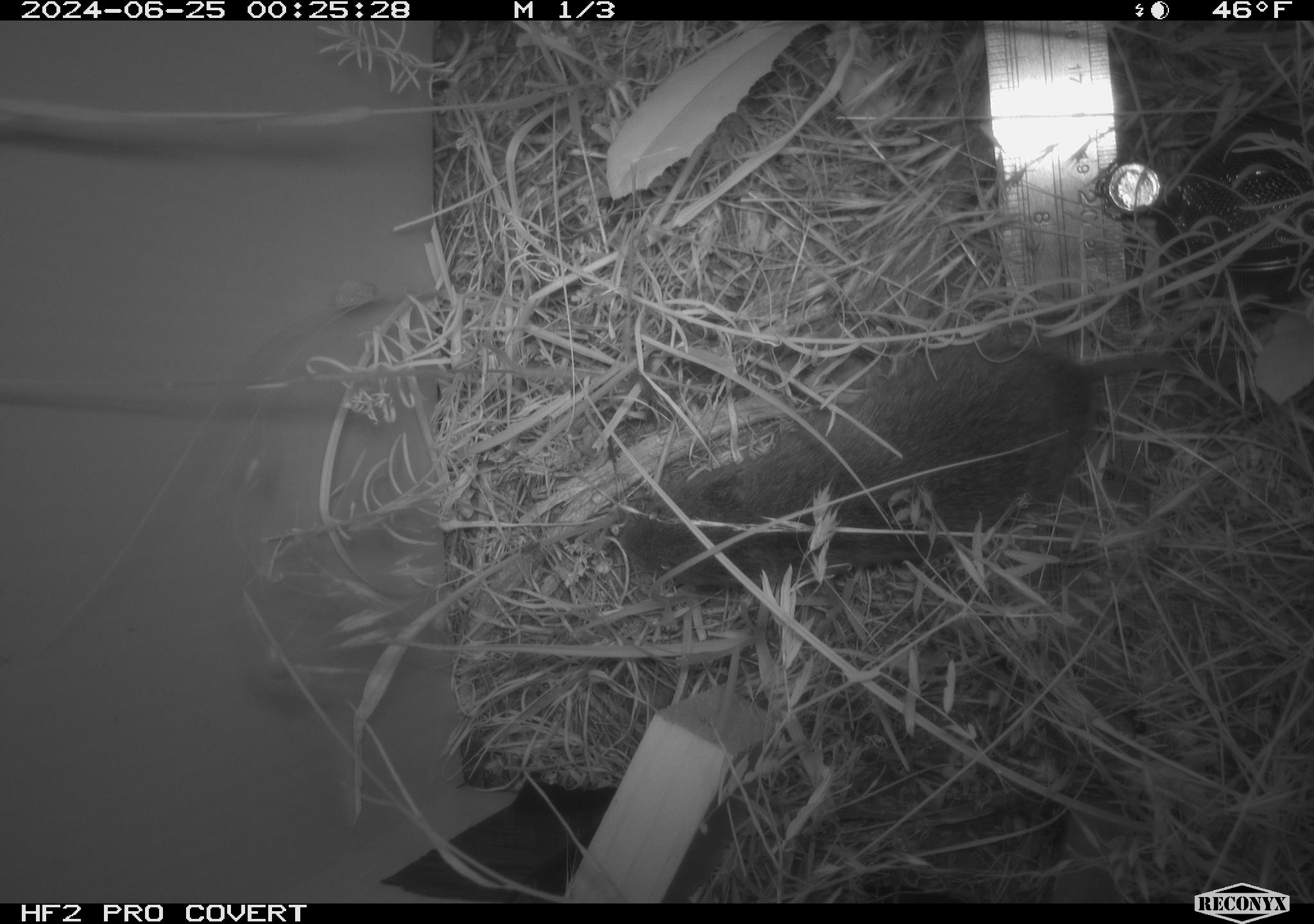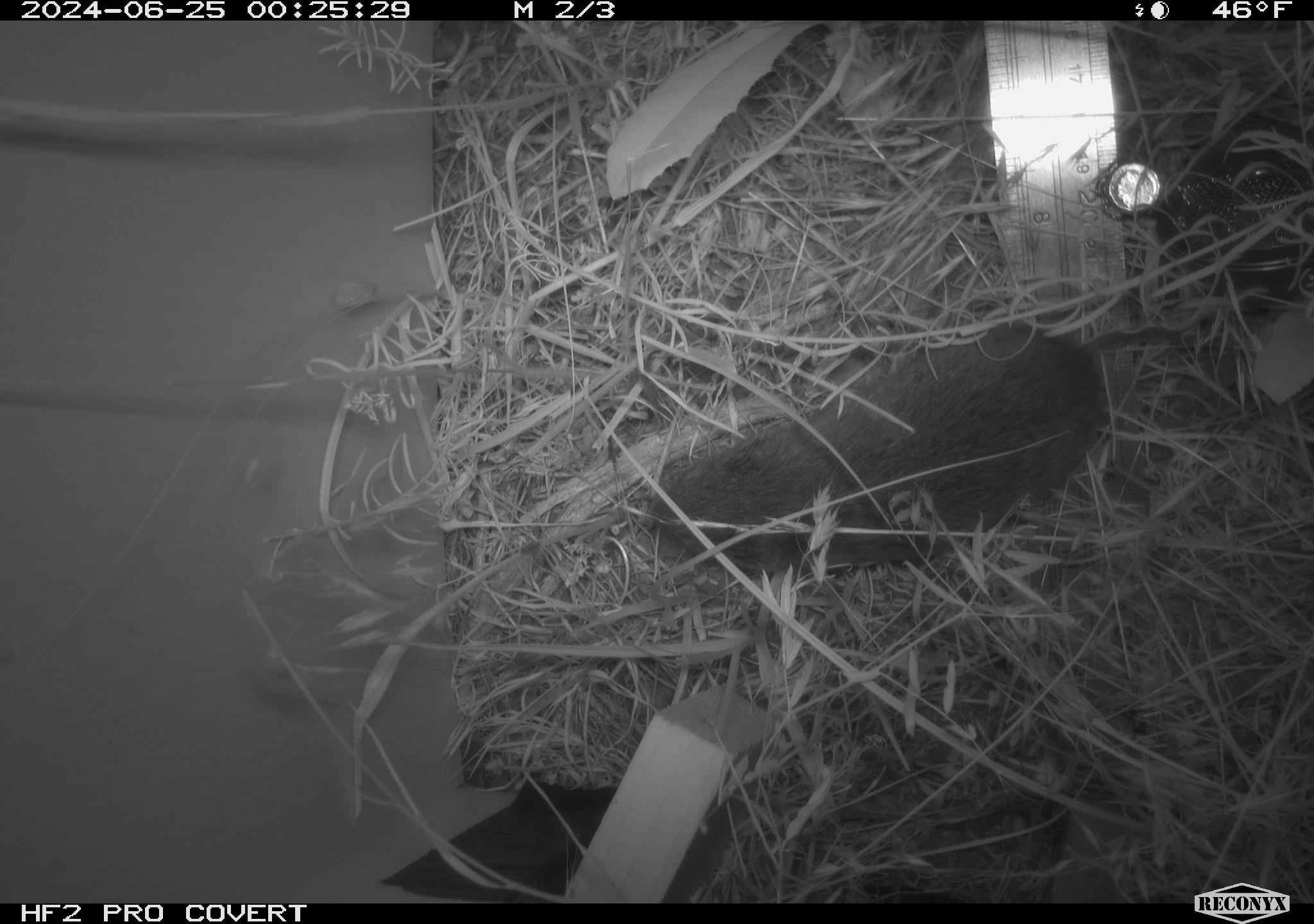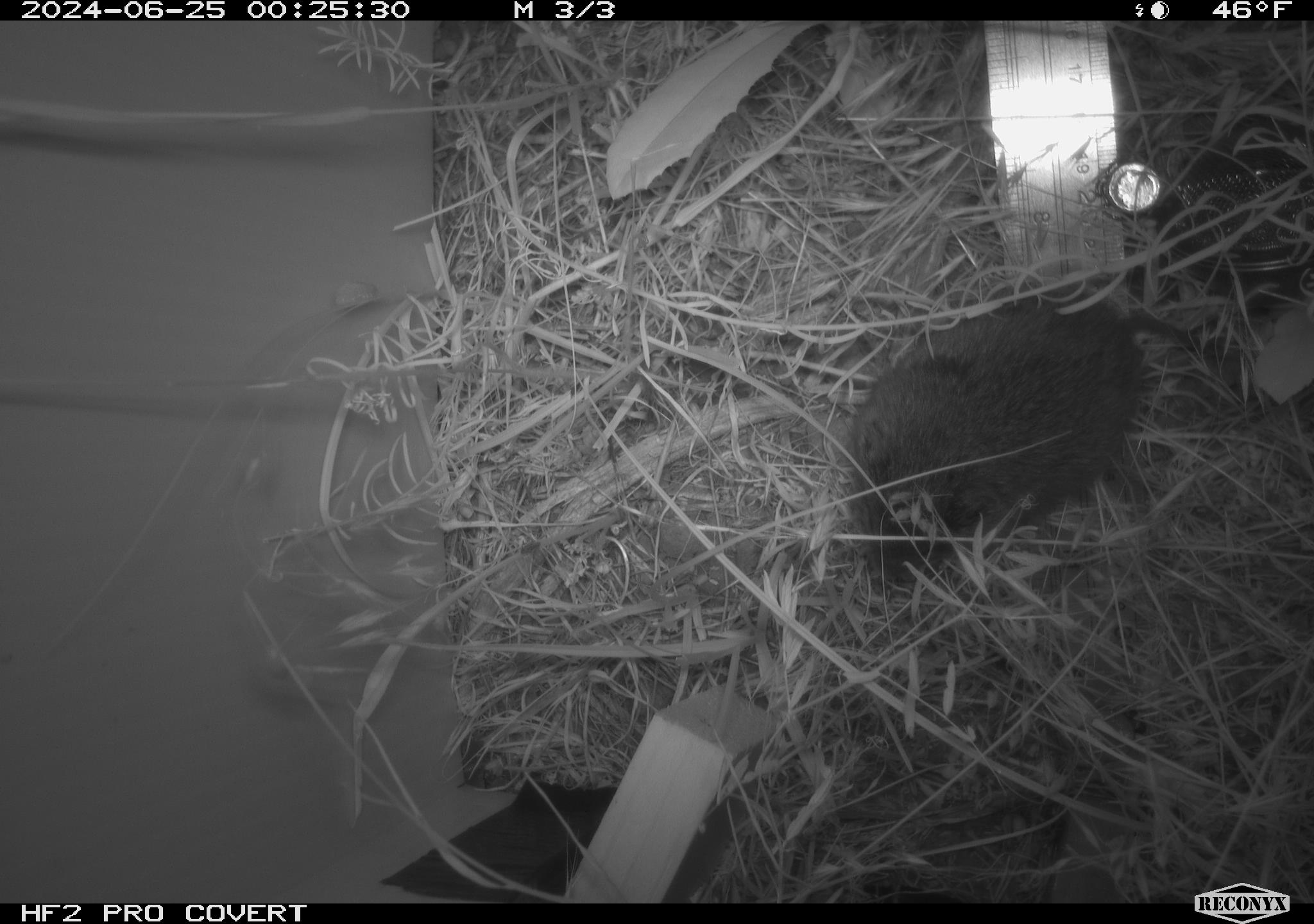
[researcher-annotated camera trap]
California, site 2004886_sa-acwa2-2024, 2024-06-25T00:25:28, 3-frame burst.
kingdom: Animalia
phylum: Chordata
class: Mammalia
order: Rodentia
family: Cricetidae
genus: Microtus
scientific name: Microtus californicus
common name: california vole